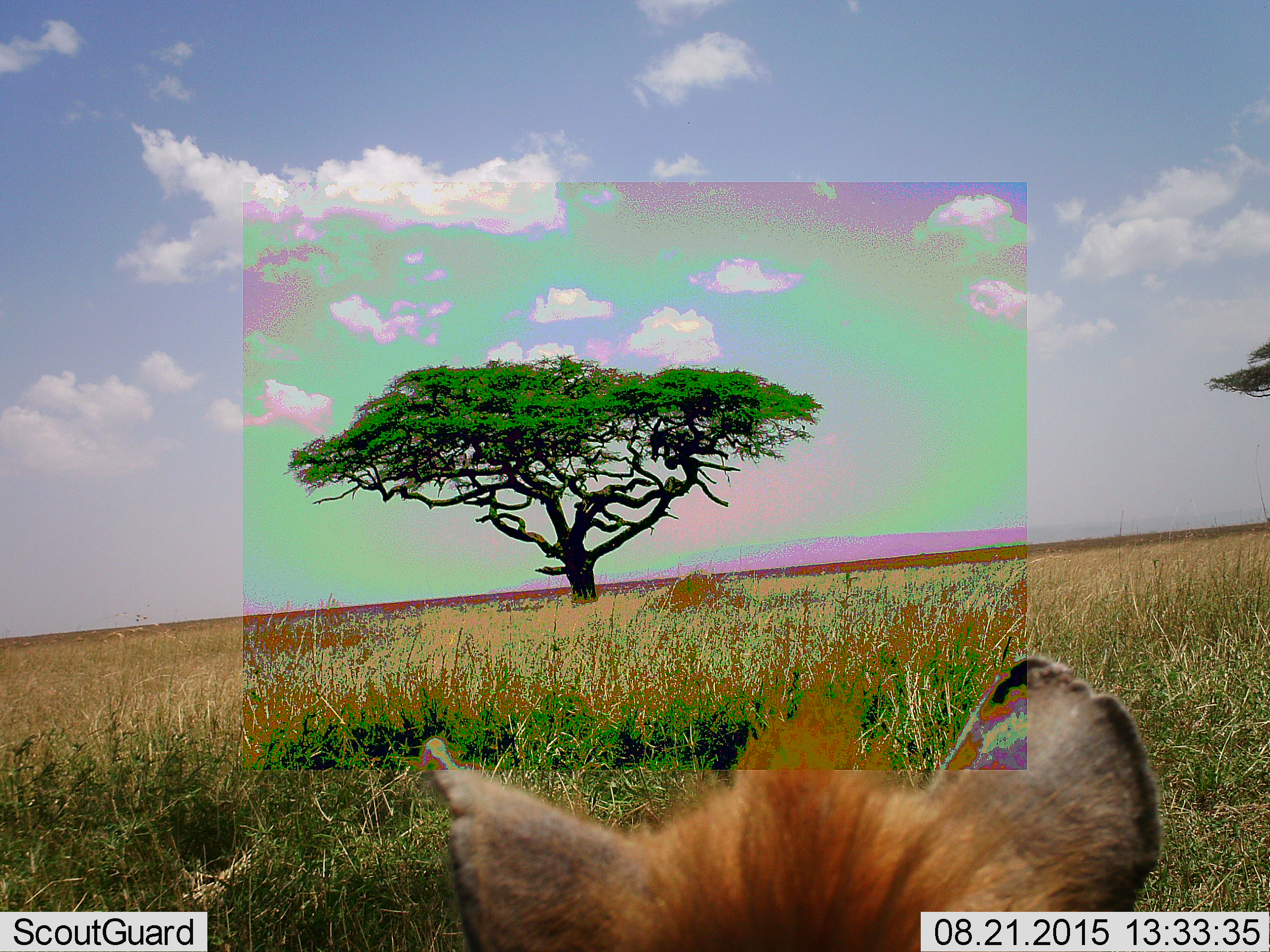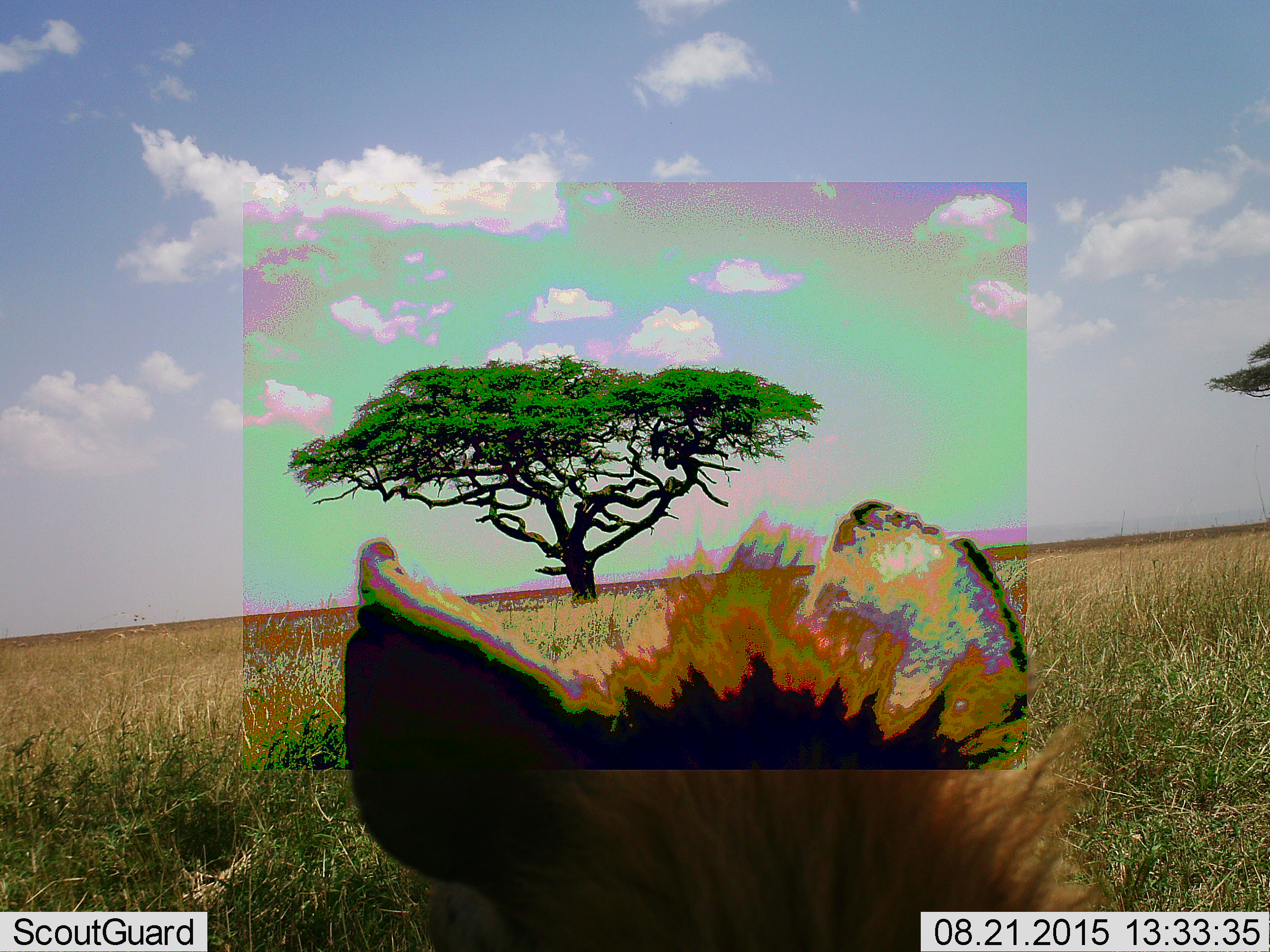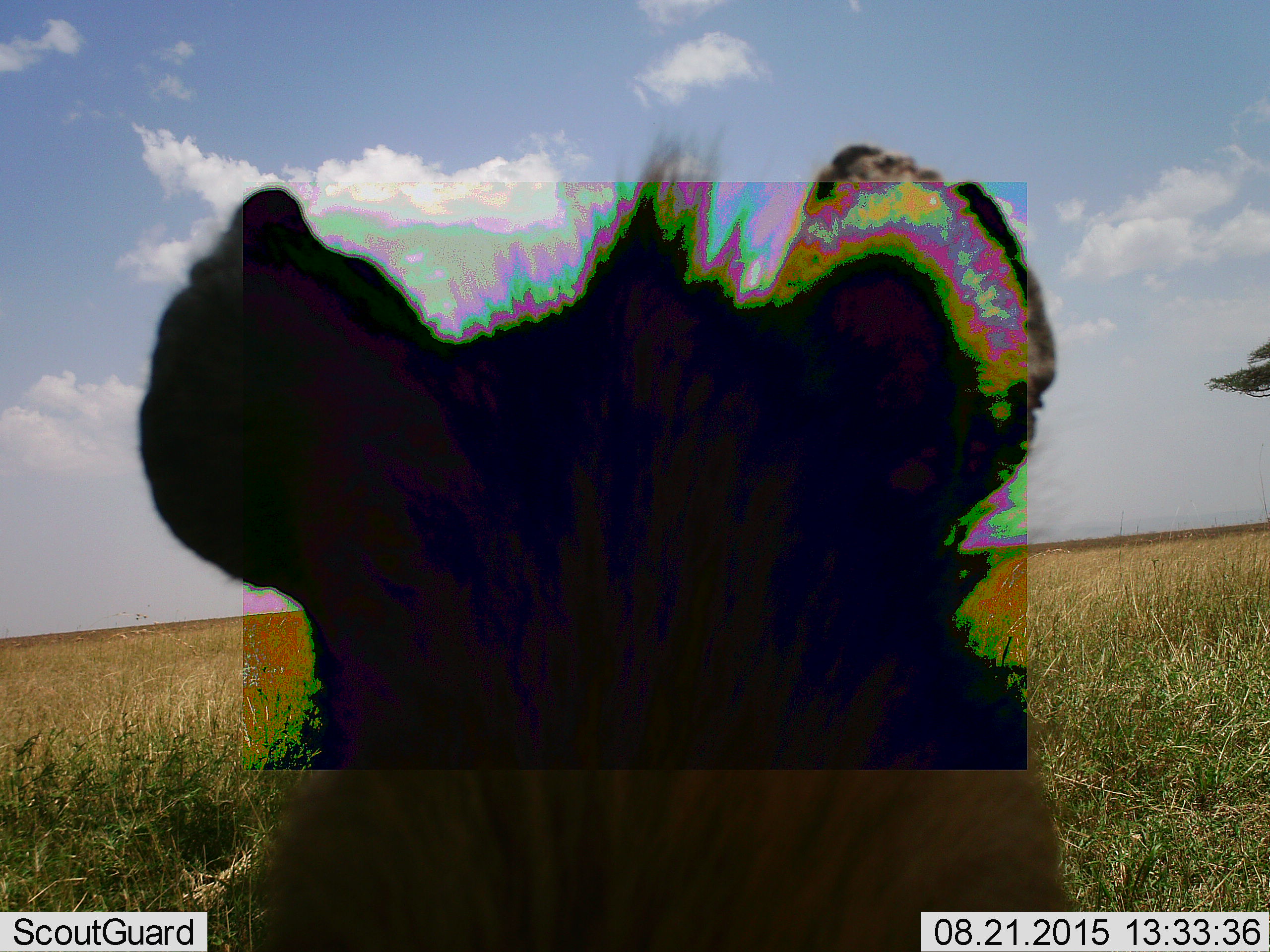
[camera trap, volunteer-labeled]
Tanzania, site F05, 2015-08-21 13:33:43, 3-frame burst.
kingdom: Animalia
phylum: Chordata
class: Mammalia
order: Carnivora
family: Hyaenidae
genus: Crocuta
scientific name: Crocuta crocuta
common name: spotted hyena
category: hyenaspotted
Hyenaspotted (spotted hyena) (Crocuta crocuta), count 1. Behavior (volunteer vote fractions): standing 58%, resting 17%, moving 33%, interacting 0%. Young present (vote fraction): 8%. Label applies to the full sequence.